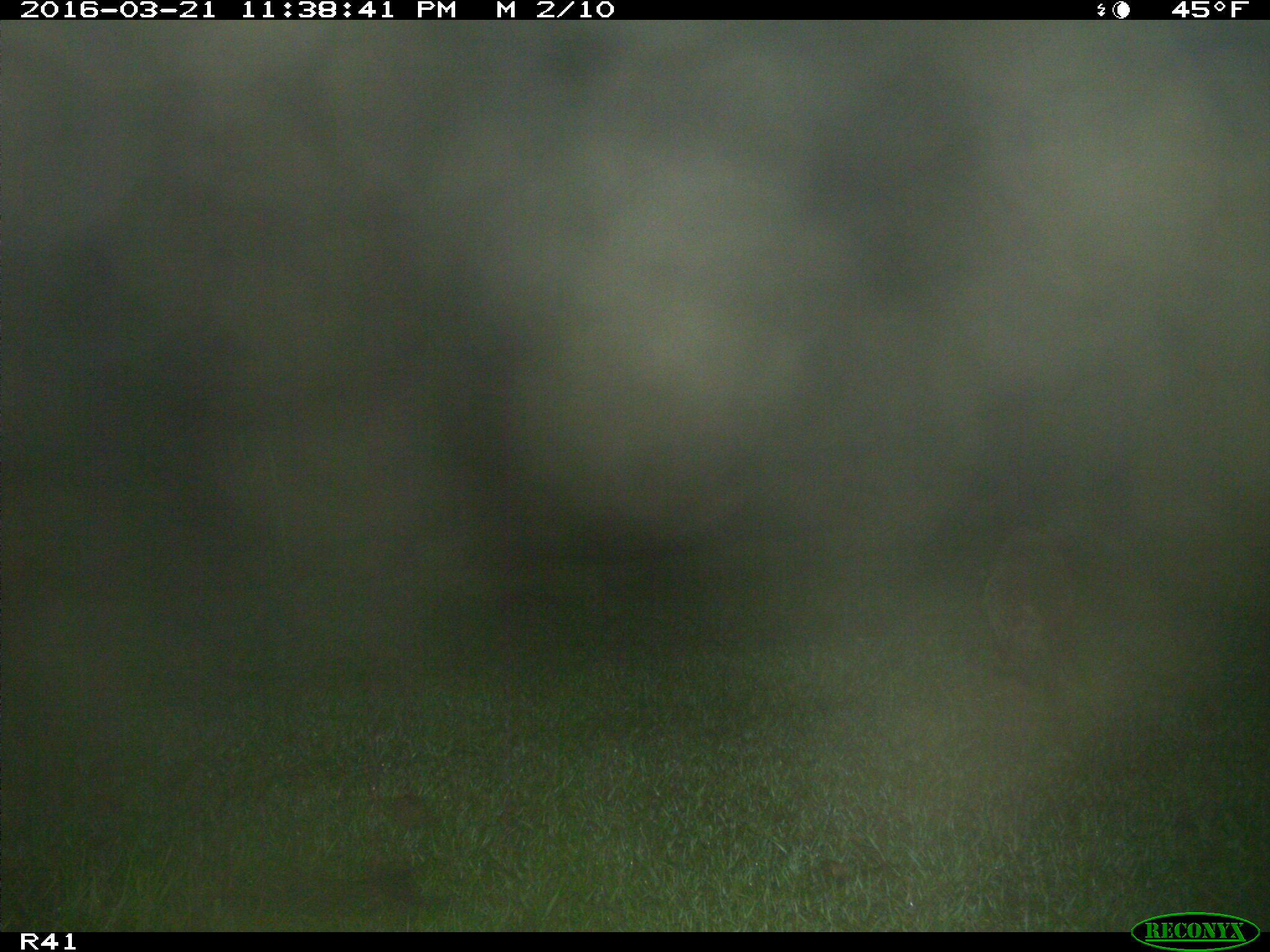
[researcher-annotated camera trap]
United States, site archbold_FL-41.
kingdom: Animalia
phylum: Chordata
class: Mammalia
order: Carnivora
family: Procyonidae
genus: Procyon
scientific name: Procyon lotor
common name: common raccoon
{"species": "Procyon lotor (common raccoon)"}